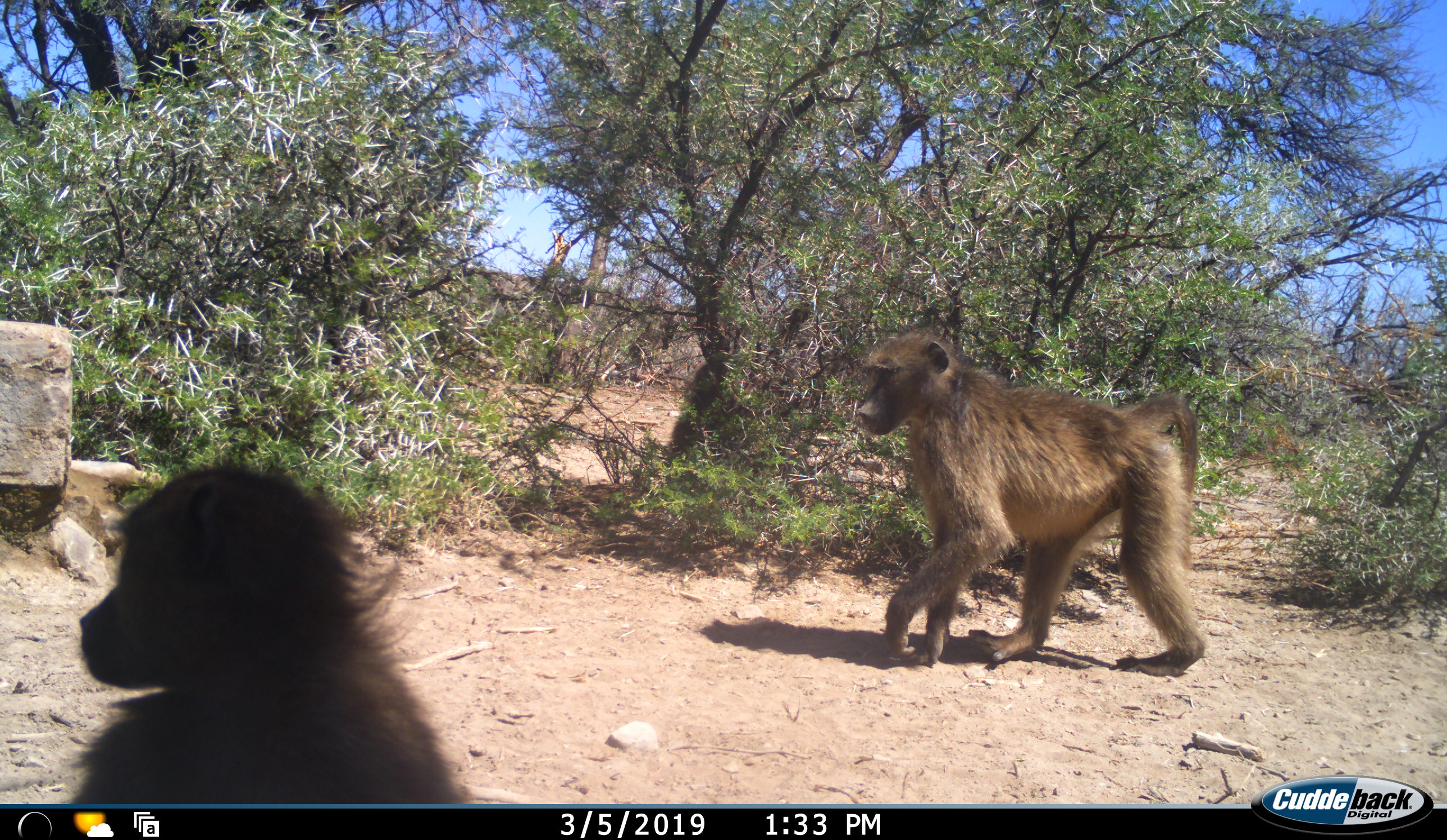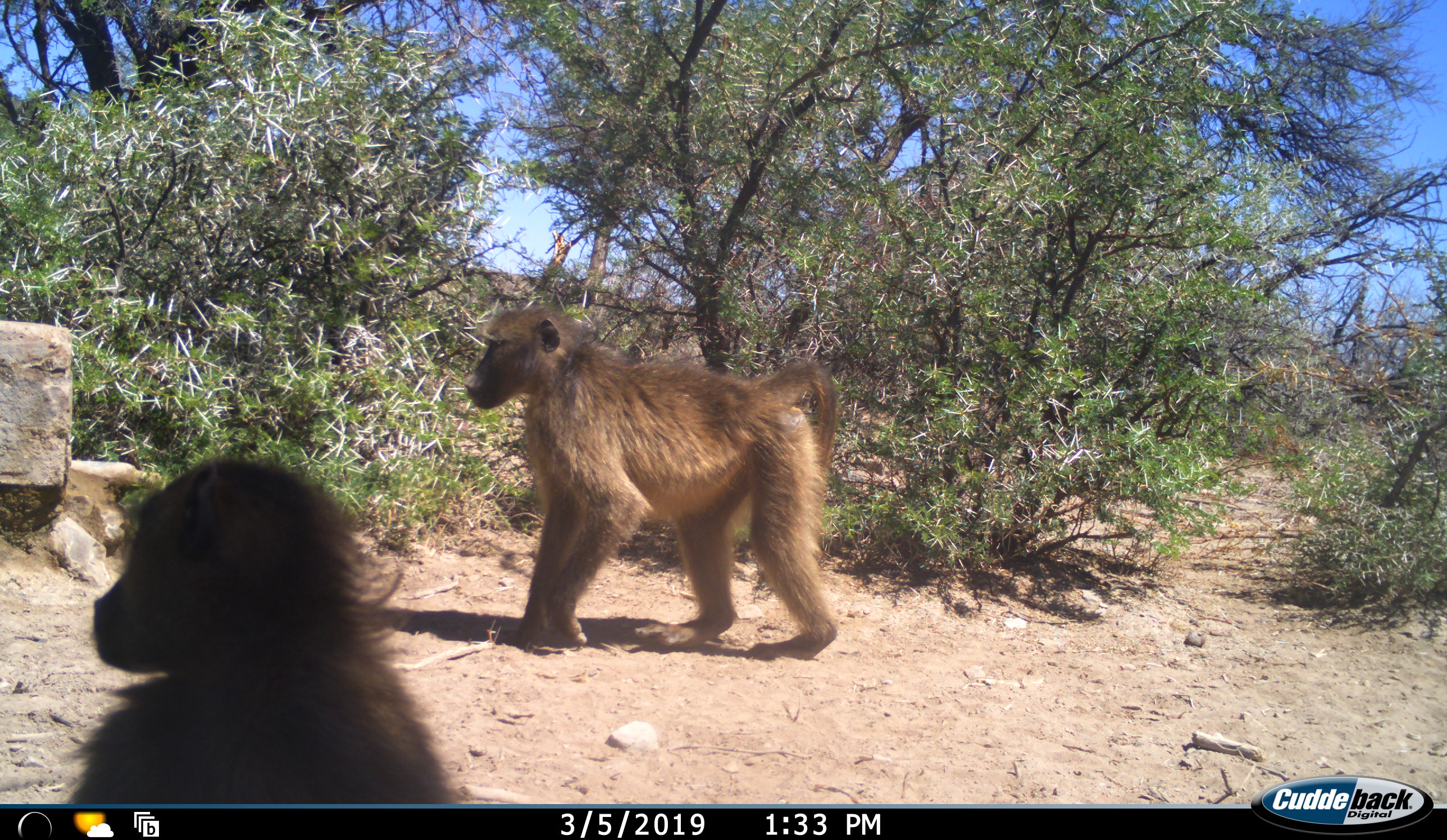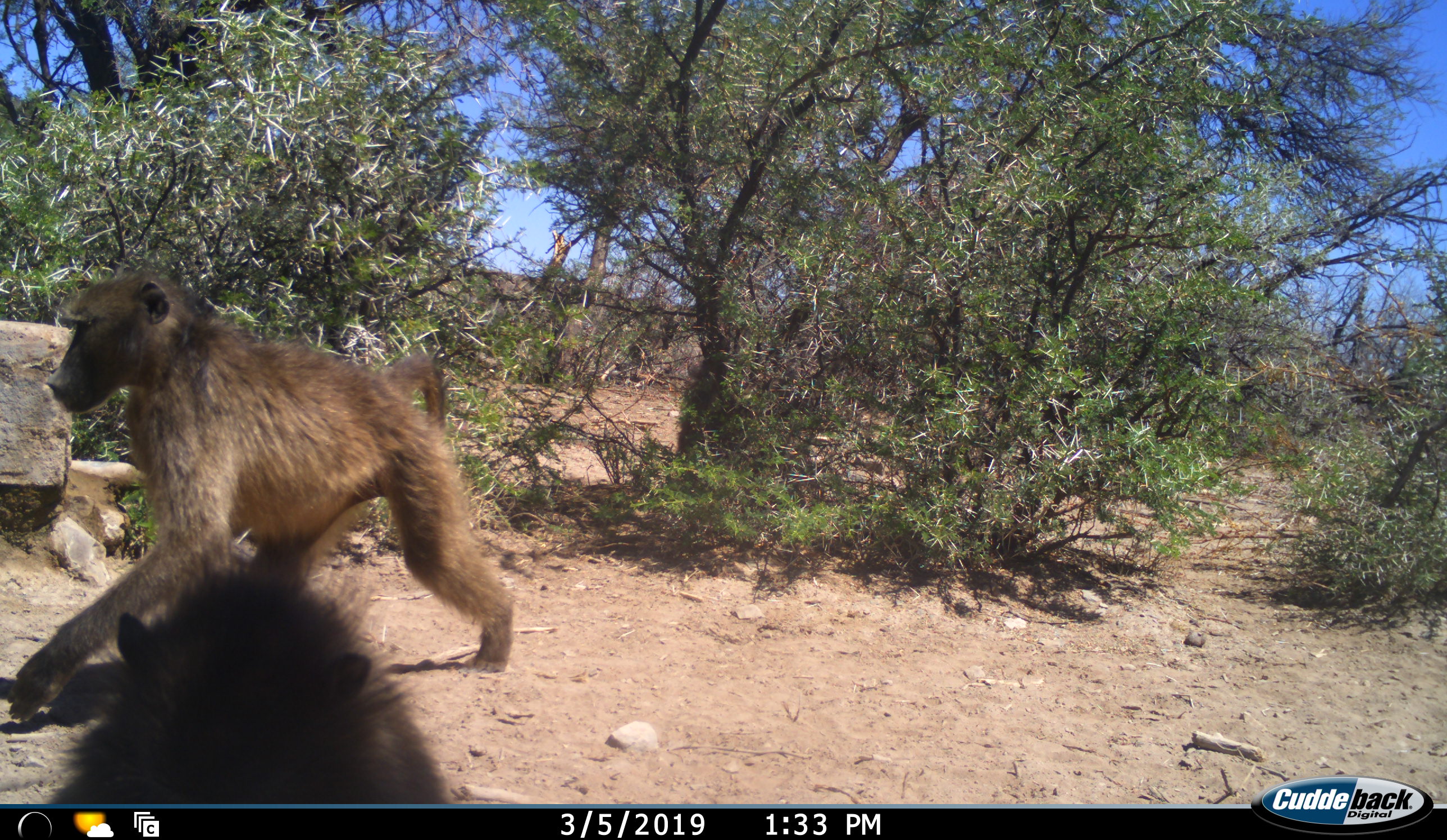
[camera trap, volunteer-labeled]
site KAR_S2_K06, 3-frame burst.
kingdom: Animalia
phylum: Chordata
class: Mammalia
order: Primates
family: Cercopithecidae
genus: Papio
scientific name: Papio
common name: baboon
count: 2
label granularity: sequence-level